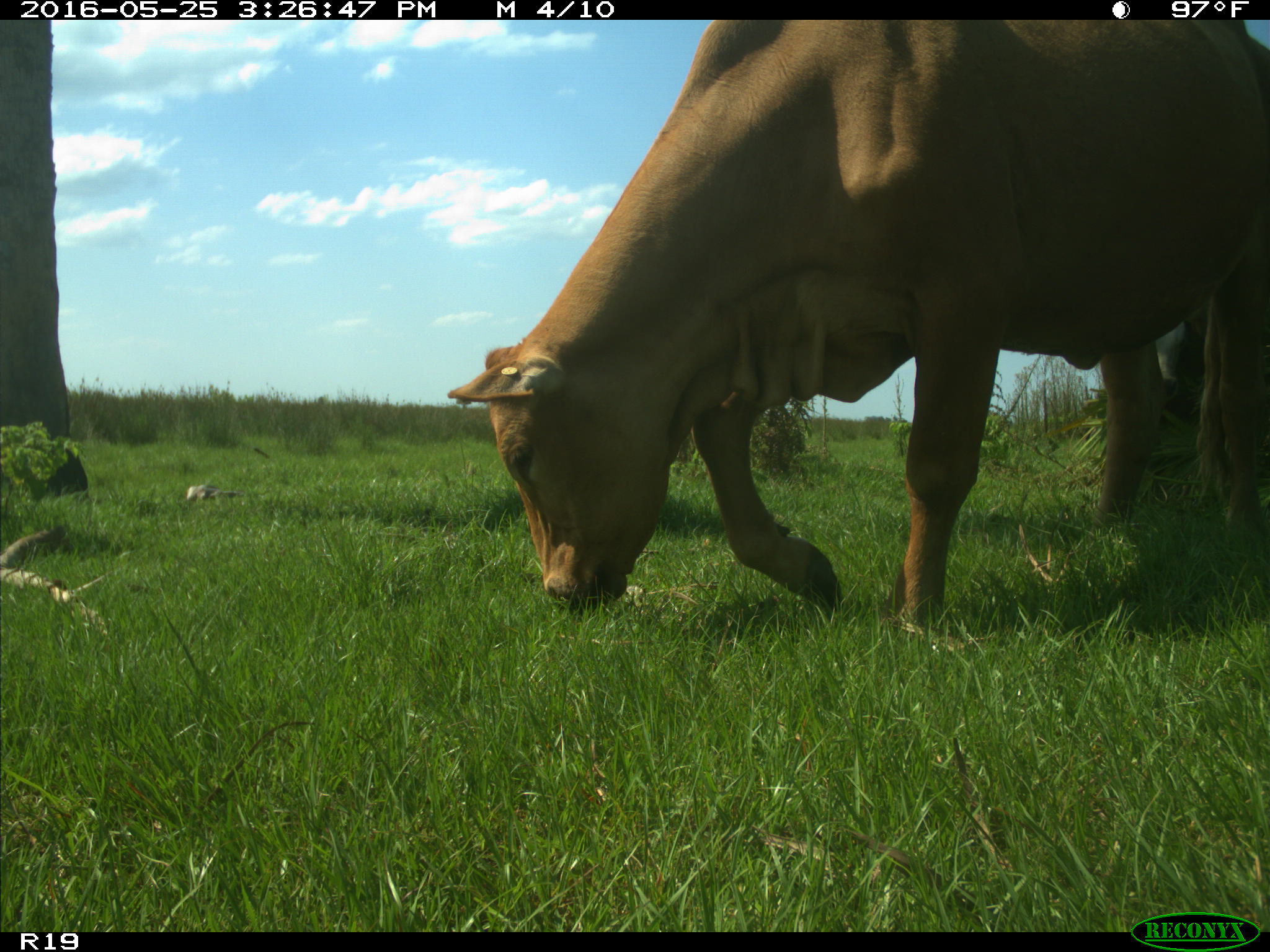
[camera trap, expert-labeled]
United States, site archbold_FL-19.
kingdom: Animalia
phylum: Chordata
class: Mammalia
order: Artiodactyla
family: Bovidae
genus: Bos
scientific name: Bos taurus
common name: domestic cow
Bos taurus (domestic cow).